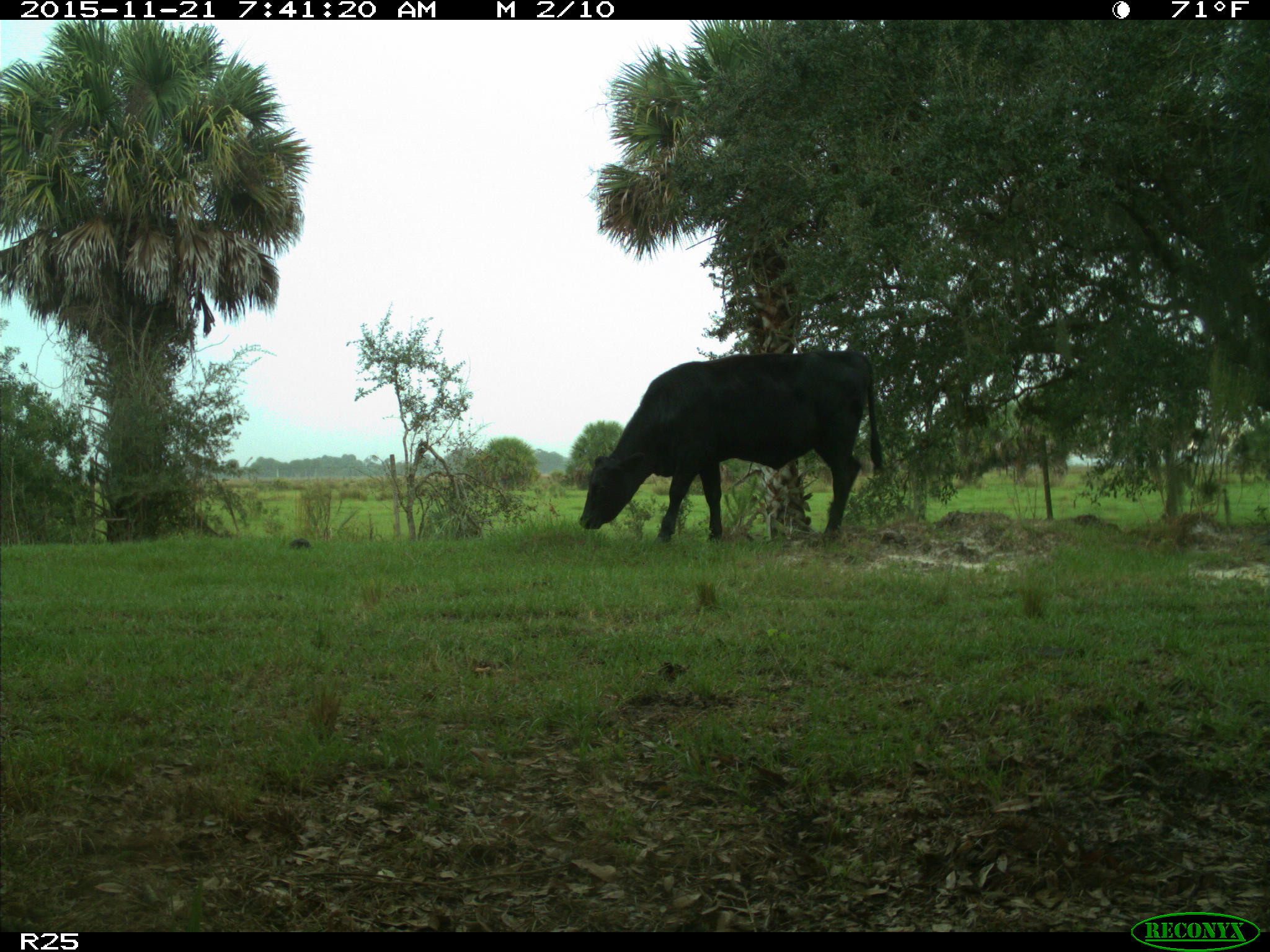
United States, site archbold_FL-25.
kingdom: Animalia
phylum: Chordata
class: Mammalia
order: Artiodactyla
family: Bovidae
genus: Bos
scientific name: Bos taurus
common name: domestic cow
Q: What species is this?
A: Bos taurus (domestic cow).